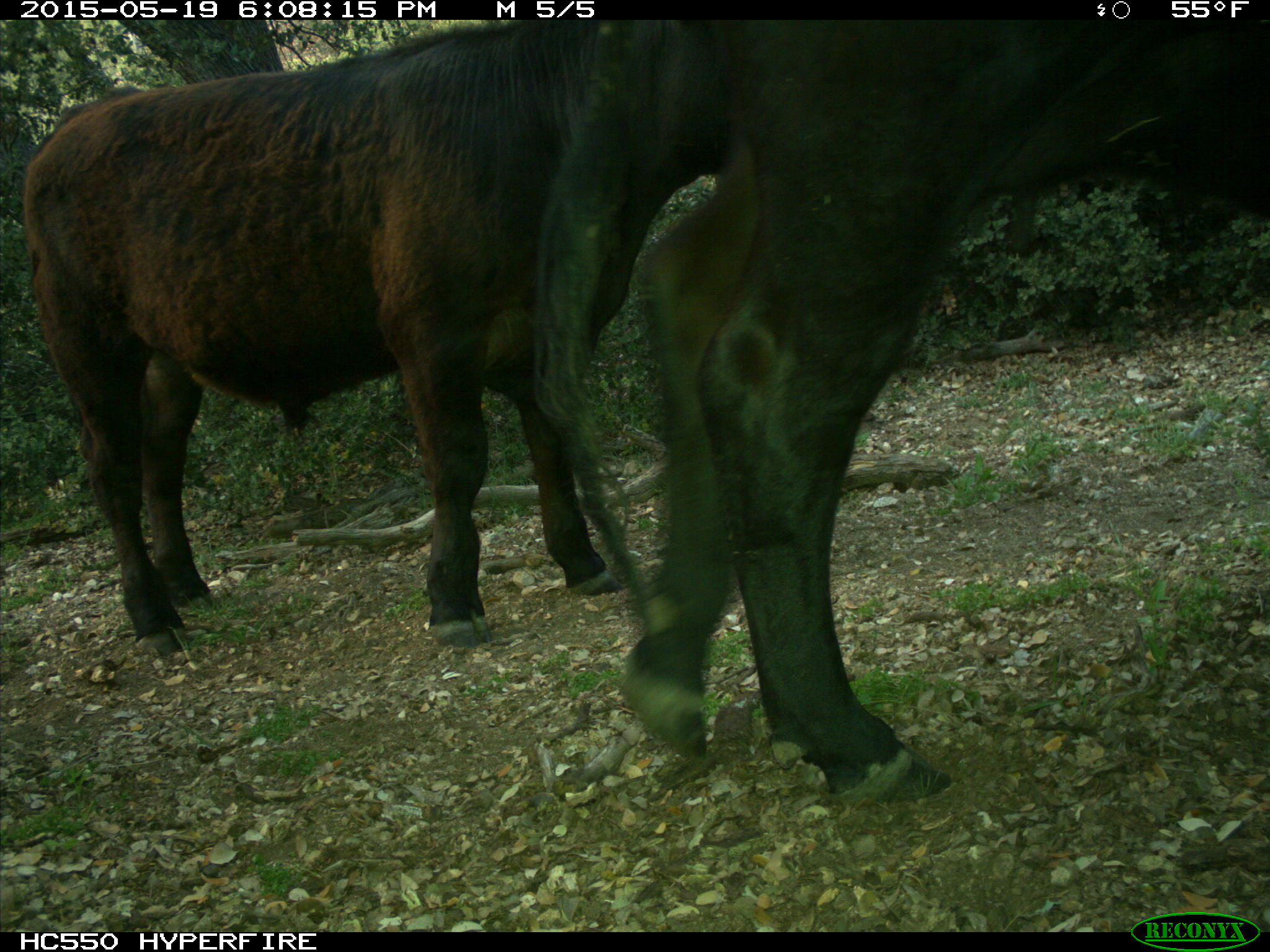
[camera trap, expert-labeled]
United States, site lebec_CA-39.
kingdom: Animalia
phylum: Chordata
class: Mammalia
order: Artiodactyla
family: Bovidae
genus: Bos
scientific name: Bos taurus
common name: domestic cow